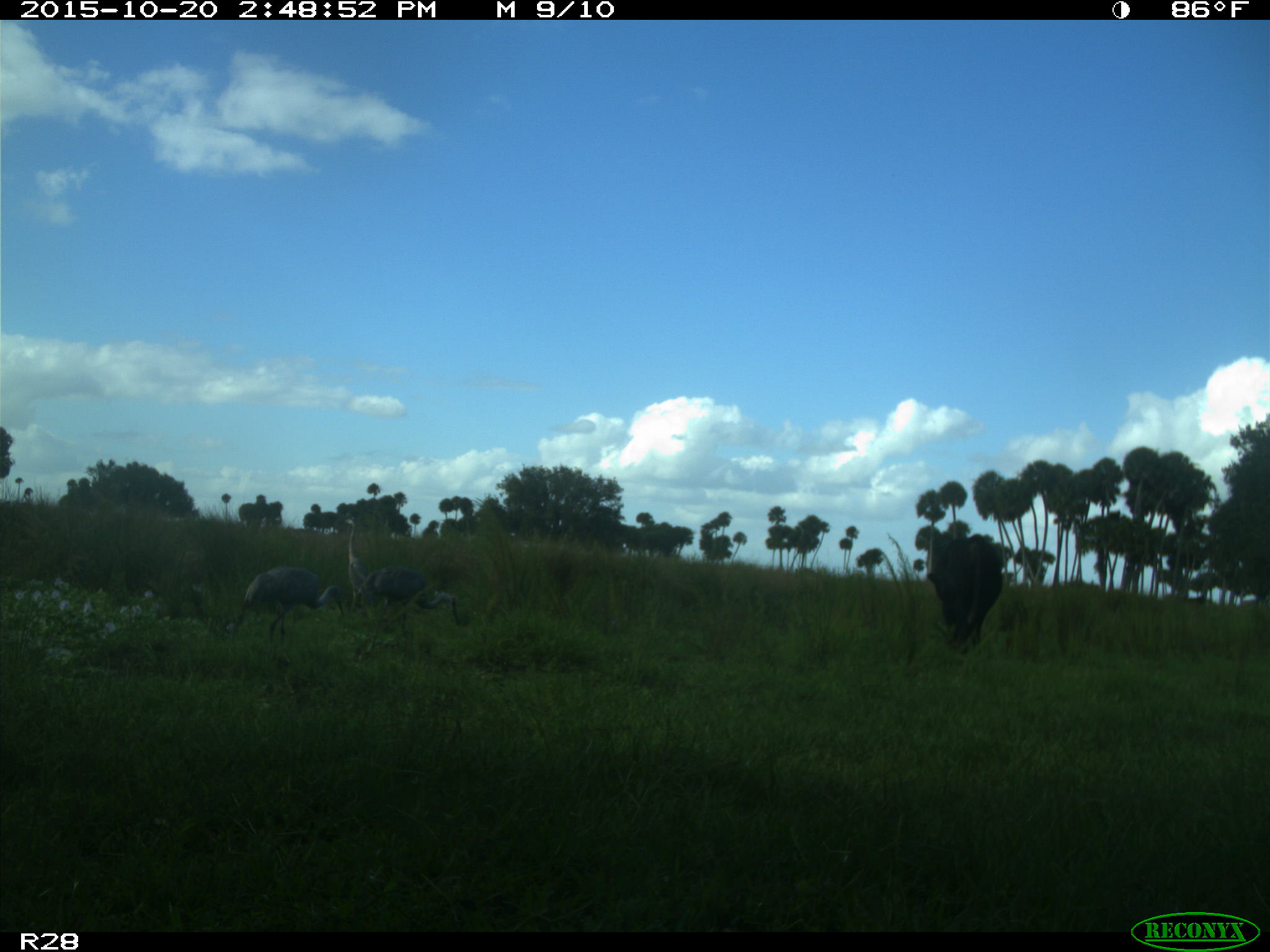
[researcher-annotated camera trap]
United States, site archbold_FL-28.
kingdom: Animalia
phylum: Chordata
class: Mammalia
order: Artiodactyla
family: Bovidae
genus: Bos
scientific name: Bos taurus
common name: domestic cow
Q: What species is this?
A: Bos taurus (domestic cow).